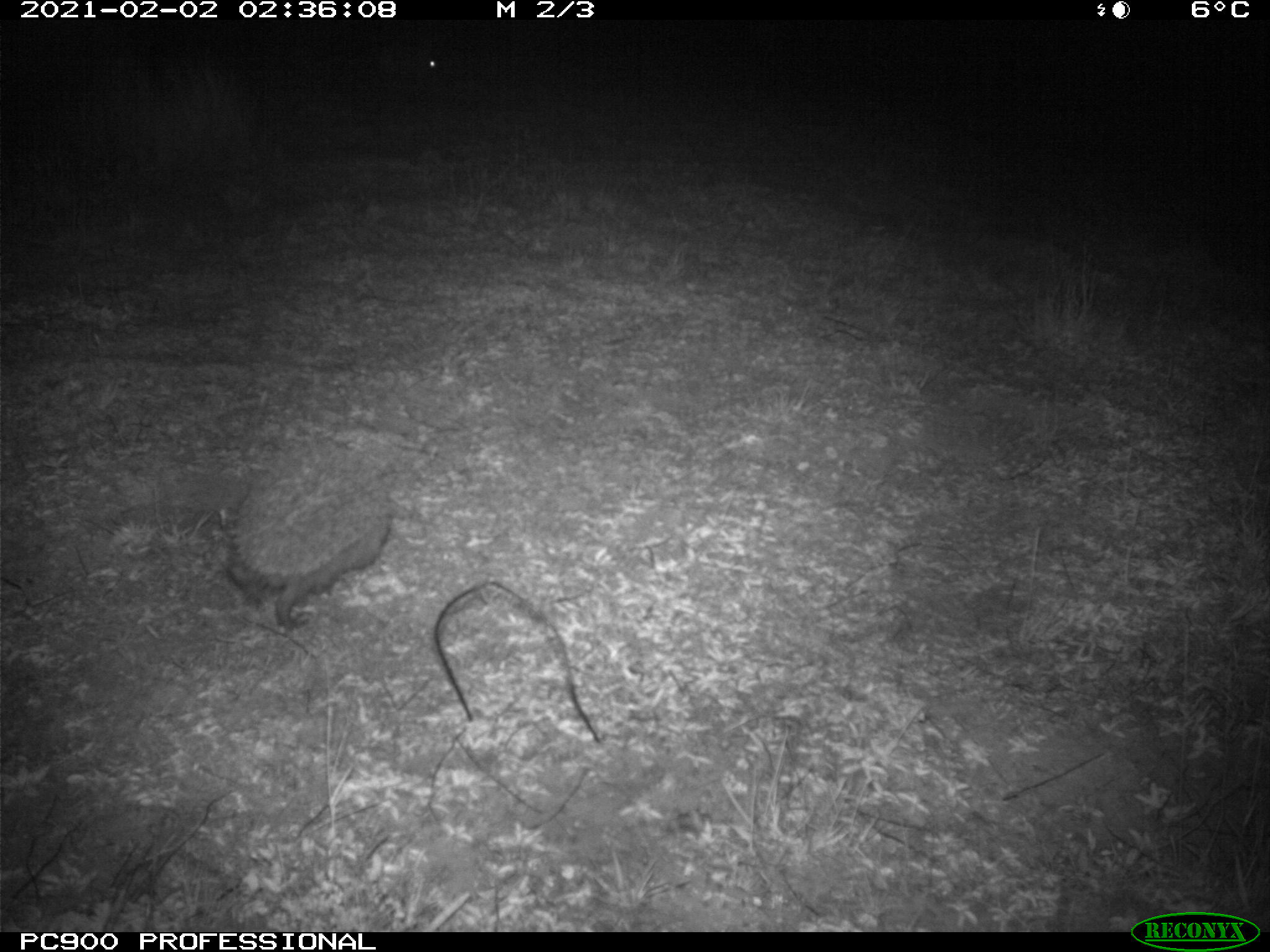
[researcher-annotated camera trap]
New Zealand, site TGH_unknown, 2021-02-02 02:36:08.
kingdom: Animalia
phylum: Chordata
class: Mammalia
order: Eulipotyphla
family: Erinaceidae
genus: Erinaceus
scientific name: Erinaceus europaeus europaeus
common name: european hedgehog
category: hedgehog